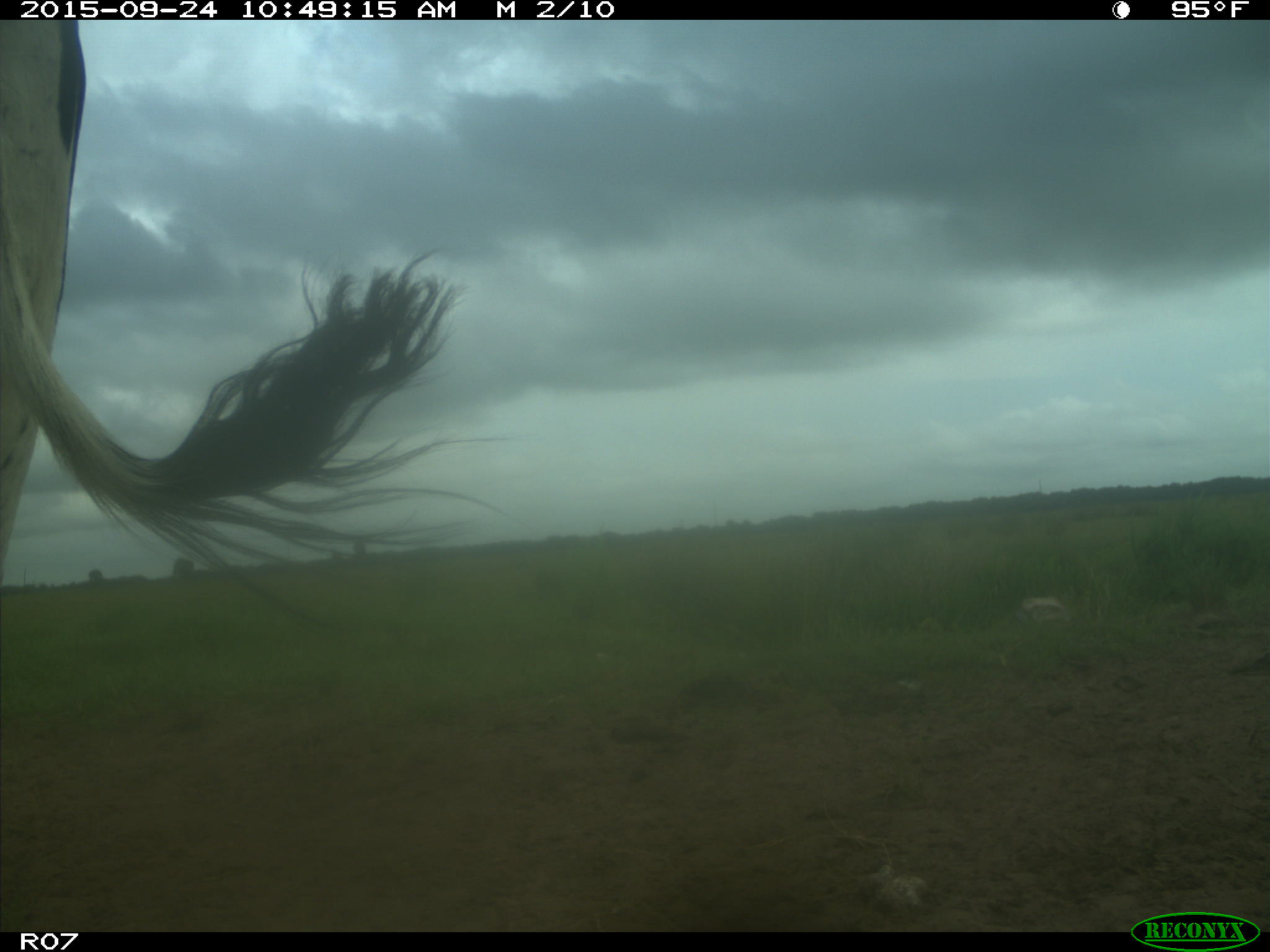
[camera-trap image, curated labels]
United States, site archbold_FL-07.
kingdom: Animalia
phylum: Chordata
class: Mammalia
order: Artiodactyla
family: Bovidae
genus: Bos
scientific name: Bos taurus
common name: domestic cow